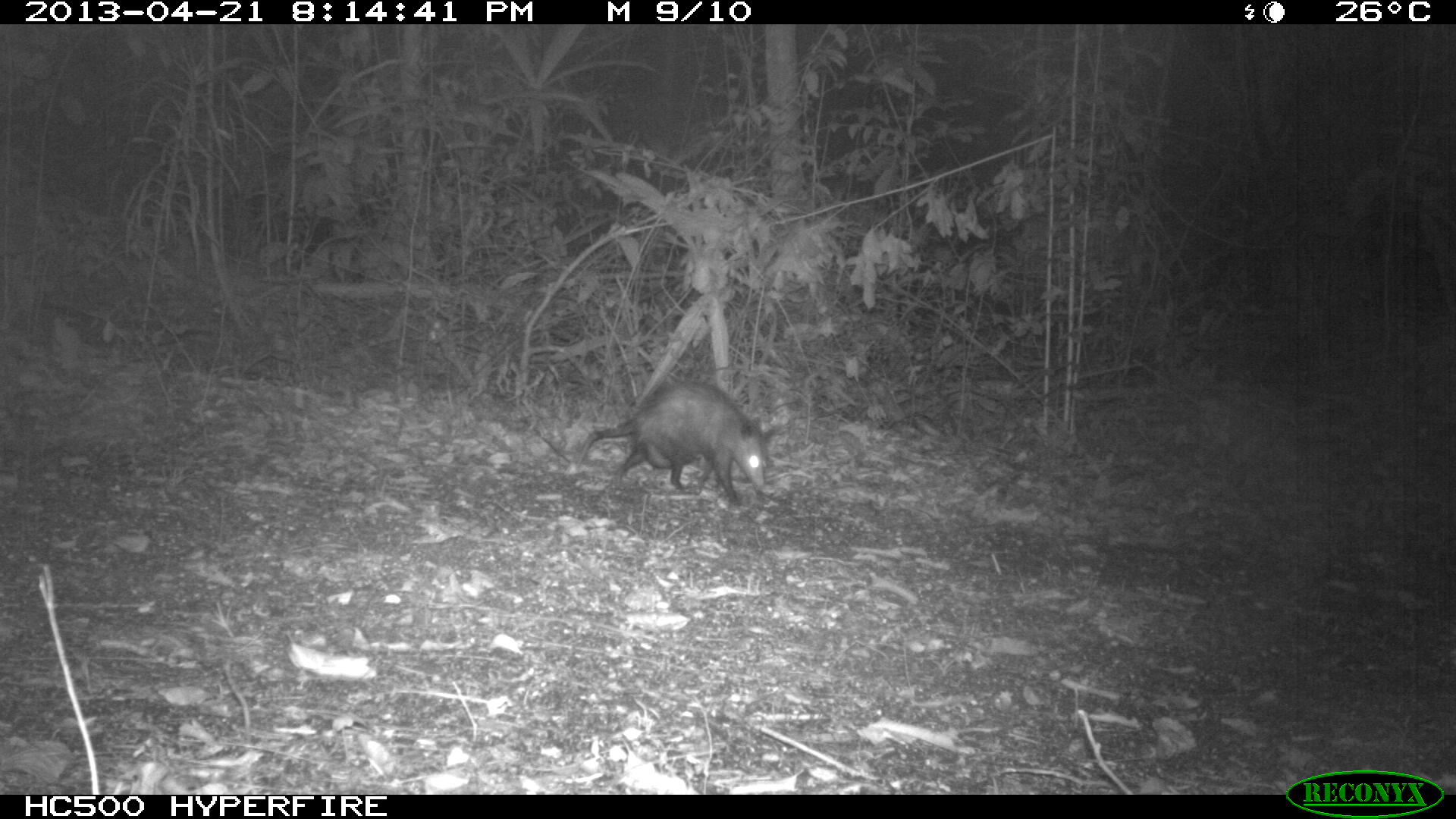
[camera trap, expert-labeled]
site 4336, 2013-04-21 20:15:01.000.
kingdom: Animalia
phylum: Chordata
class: Mammalia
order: Didelphimorphia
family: Didelphidae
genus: Didelphis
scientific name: Didelphis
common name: american opossums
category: didelphis sp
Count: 1.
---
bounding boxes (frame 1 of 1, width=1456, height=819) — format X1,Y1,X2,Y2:
didelphis sp: 575,378,777,506